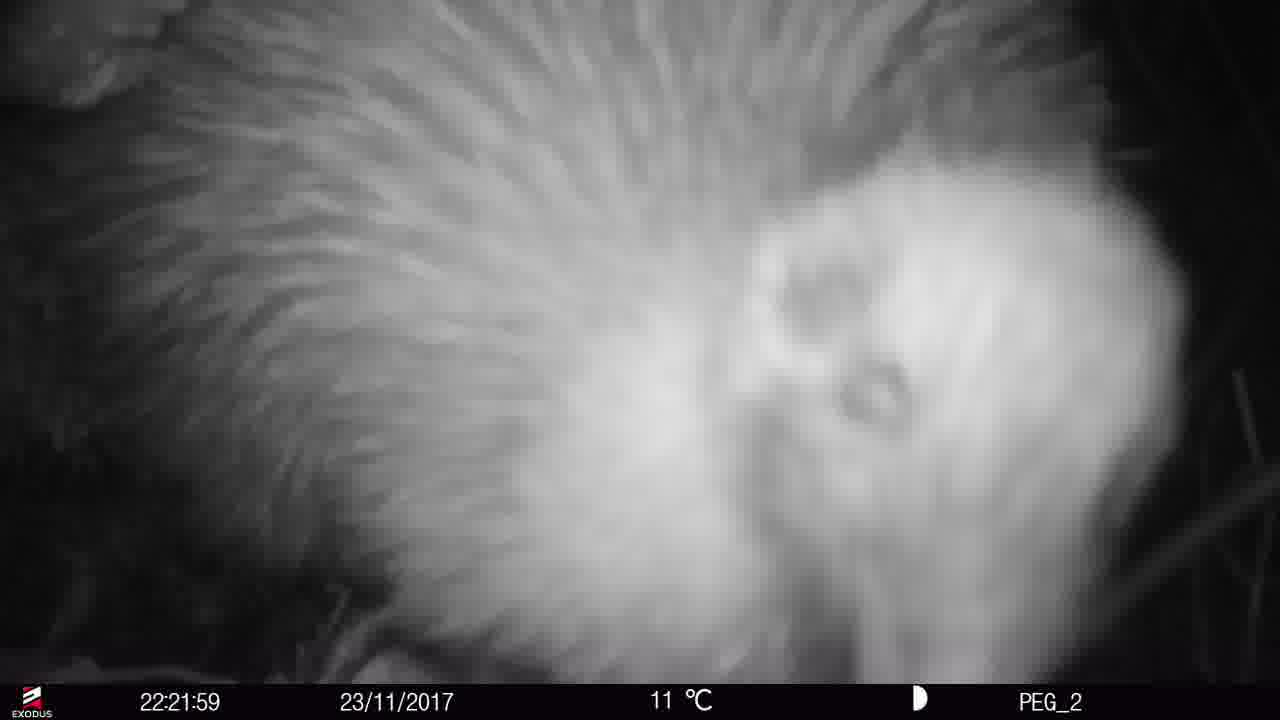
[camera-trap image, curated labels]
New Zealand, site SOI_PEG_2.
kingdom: Animalia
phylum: Chordata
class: Aves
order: Apterygiformes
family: Apterygidae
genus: Apteryx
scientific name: Apteryx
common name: kiwi